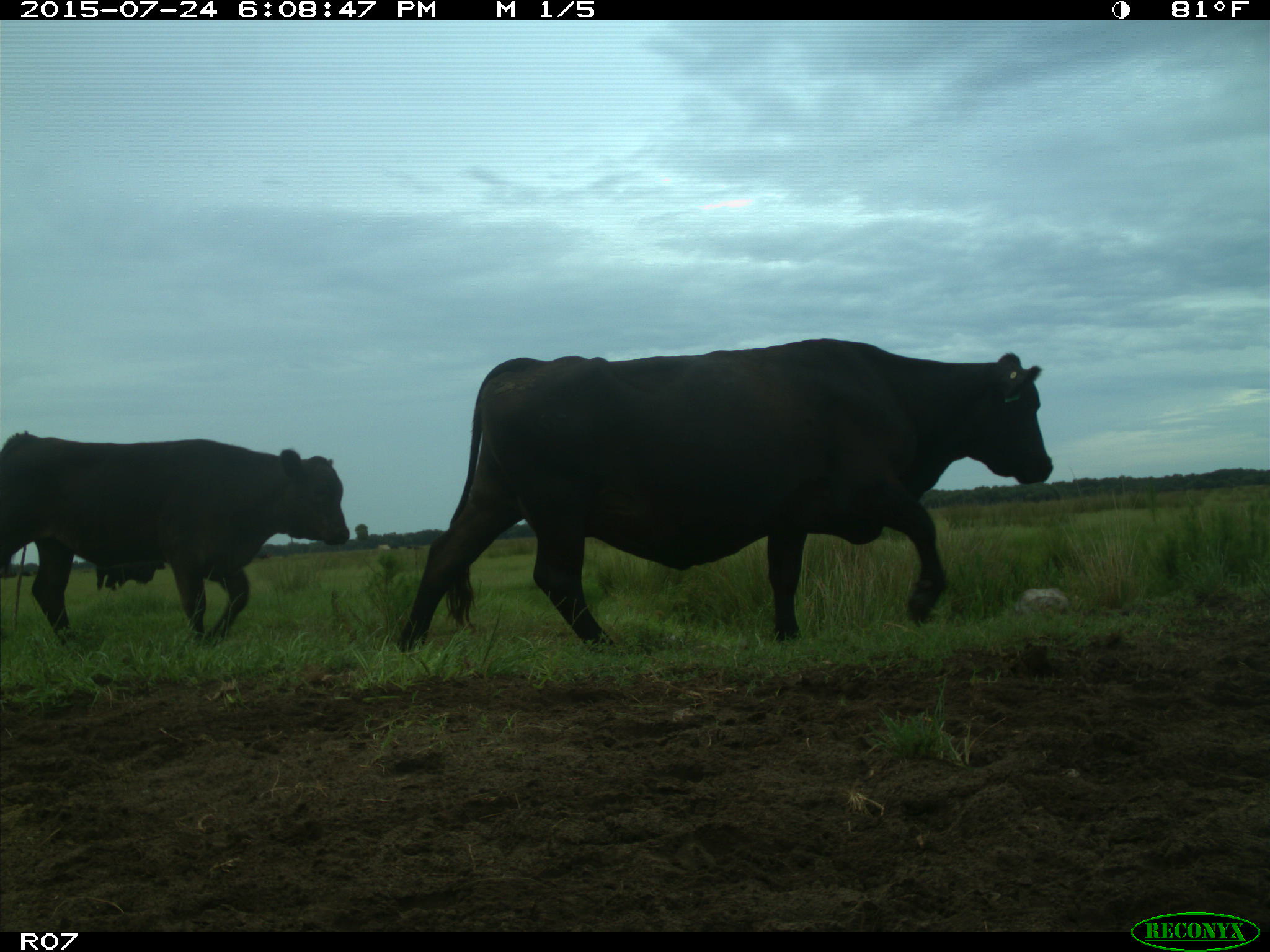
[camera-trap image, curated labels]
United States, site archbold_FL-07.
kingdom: Animalia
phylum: Chordata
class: Mammalia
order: Artiodactyla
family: Bovidae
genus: Bos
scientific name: Bos taurus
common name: domestic cow